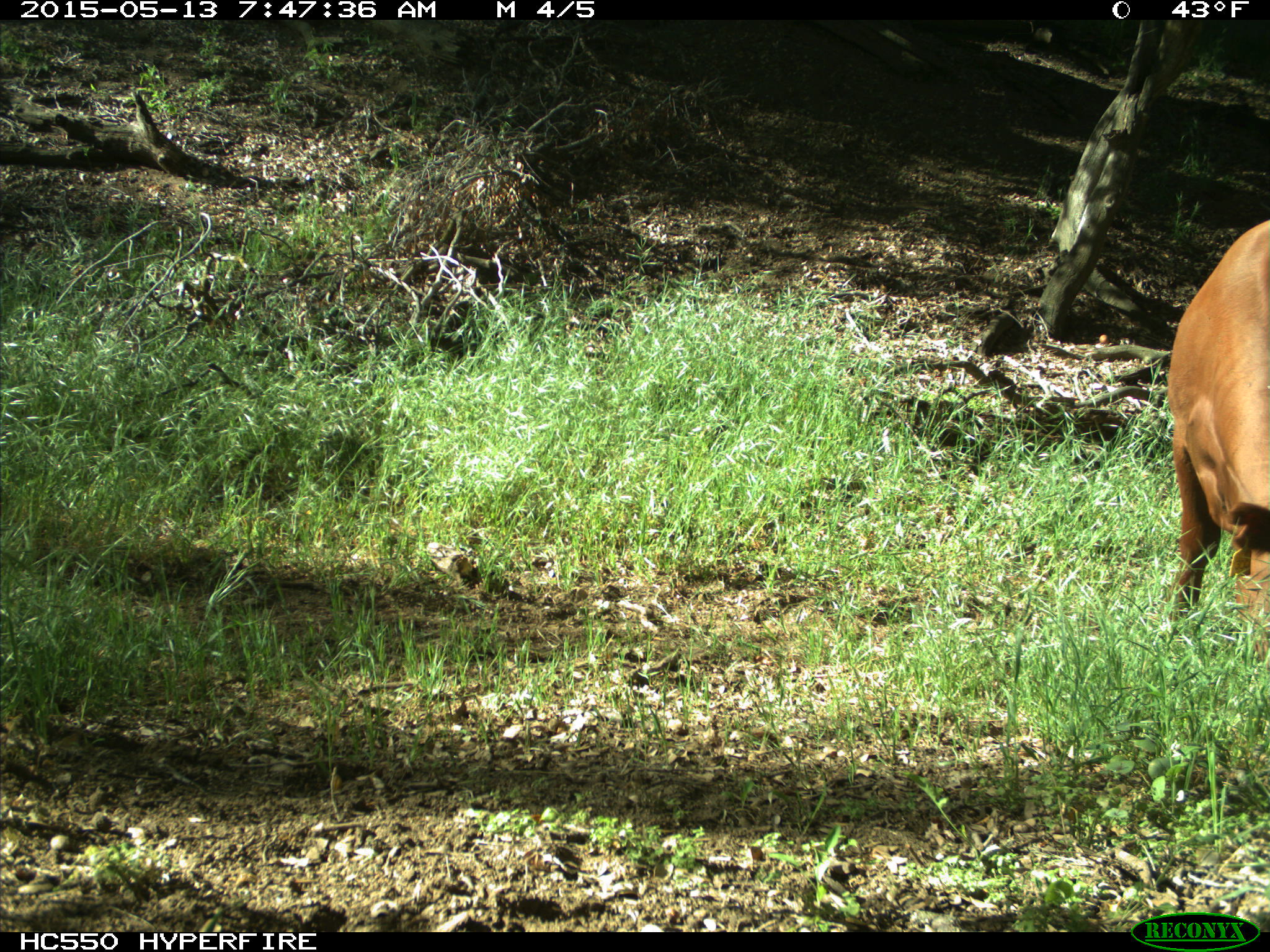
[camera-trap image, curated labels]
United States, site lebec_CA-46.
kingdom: Animalia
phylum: Chordata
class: Mammalia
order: Artiodactyla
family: Bovidae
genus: Bos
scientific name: Bos taurus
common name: domestic cow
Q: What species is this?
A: Bos taurus (domestic cow).